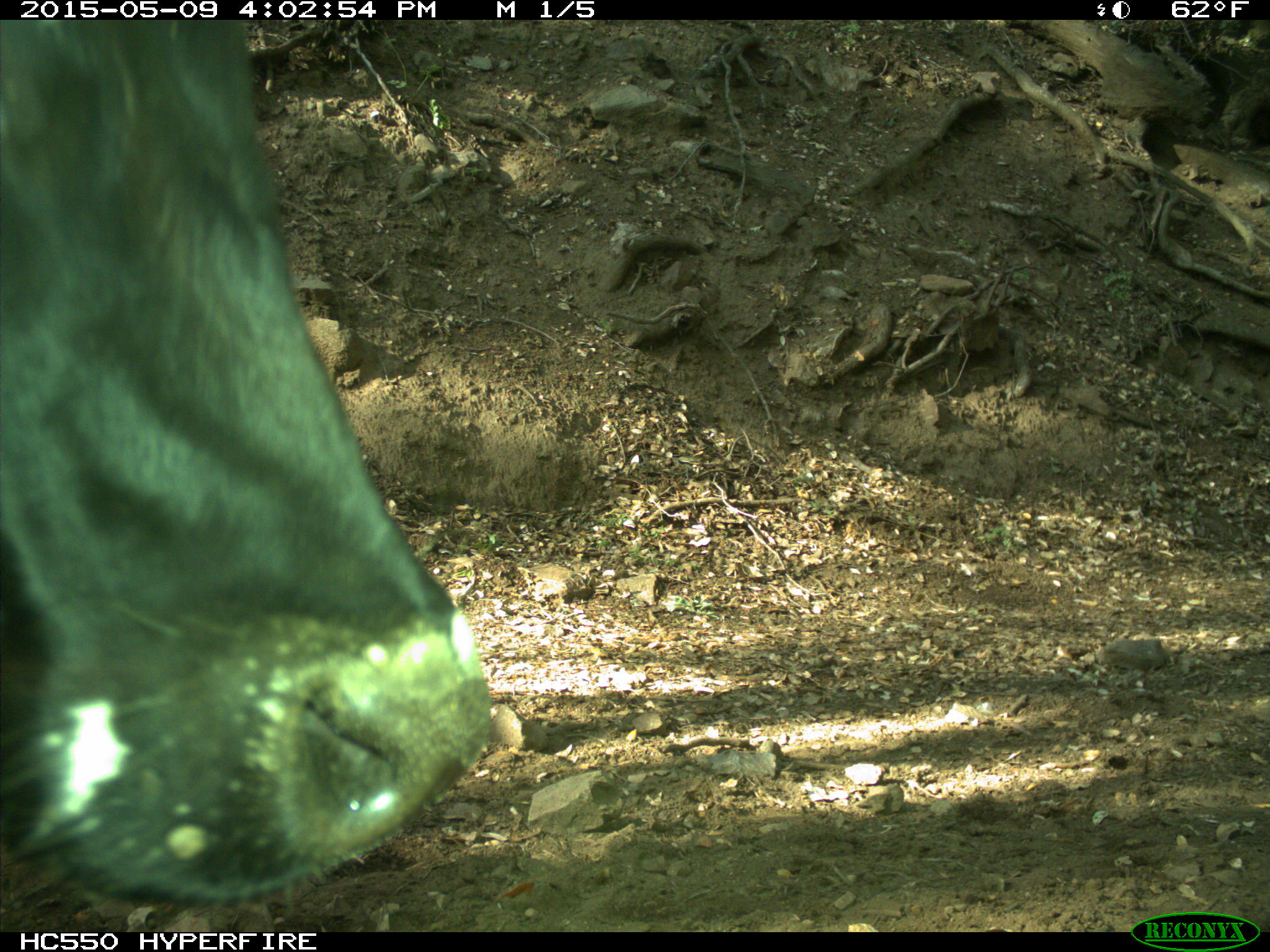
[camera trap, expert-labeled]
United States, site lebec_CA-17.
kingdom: Animalia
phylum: Chordata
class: Mammalia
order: Artiodactyla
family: Bovidae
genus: Bos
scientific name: Bos taurus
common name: domestic cow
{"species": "Bos taurus (domestic cow)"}